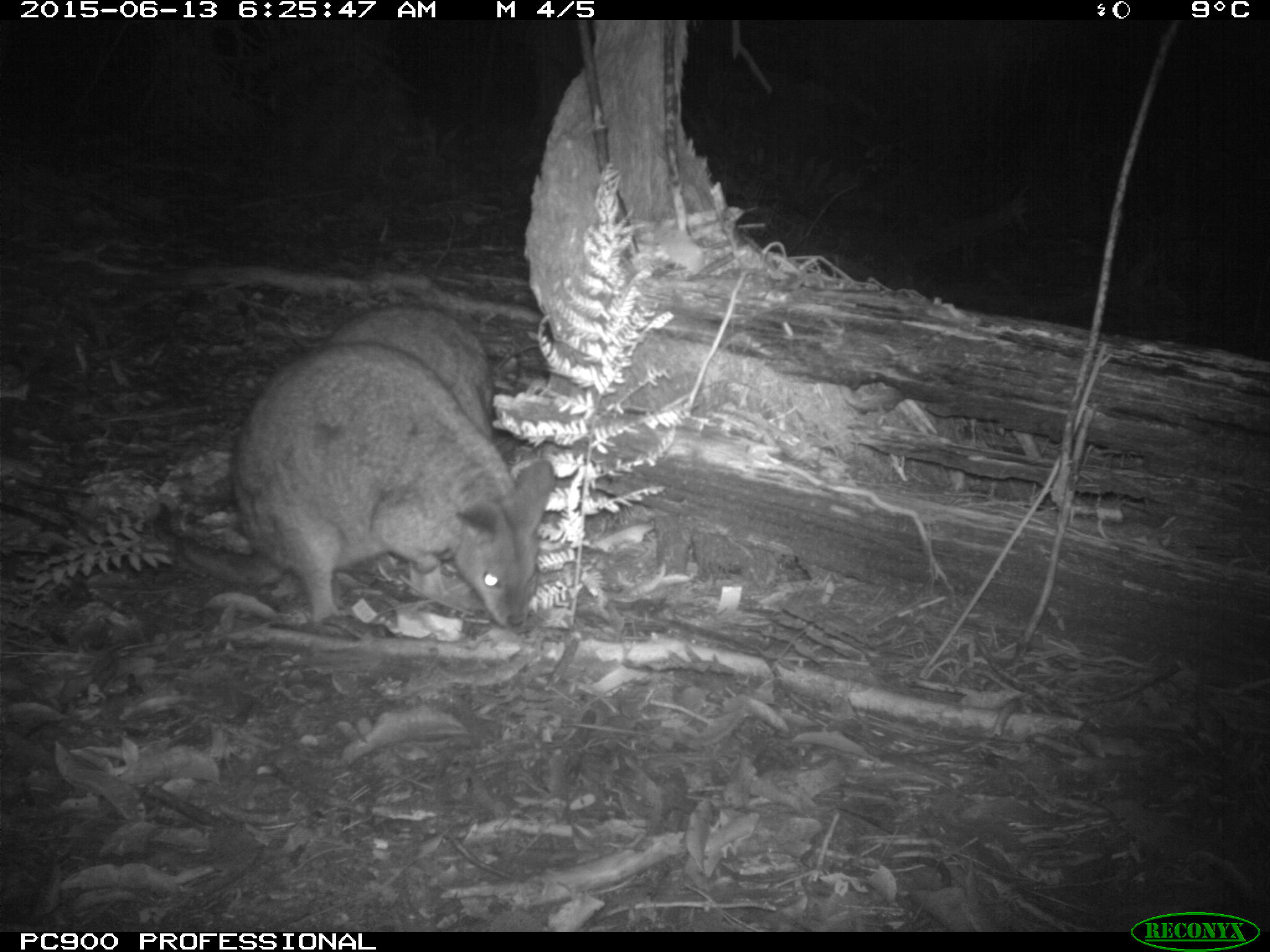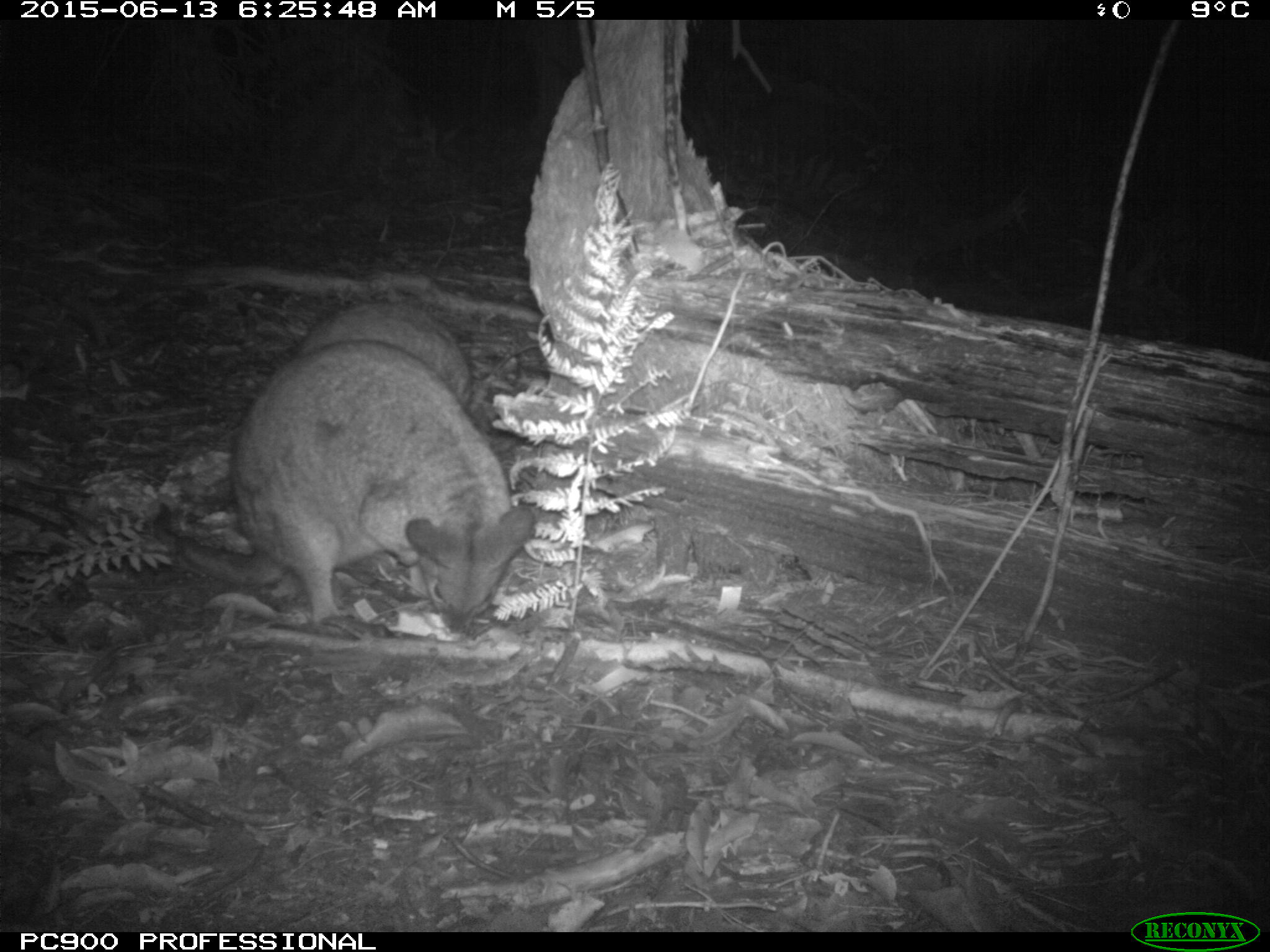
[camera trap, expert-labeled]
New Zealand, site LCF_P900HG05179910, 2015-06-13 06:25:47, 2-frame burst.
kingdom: Animalia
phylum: Chordata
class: Mammalia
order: Diprotodontia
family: Macropodidae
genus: Notamacropus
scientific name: Notamacropus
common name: wallaby